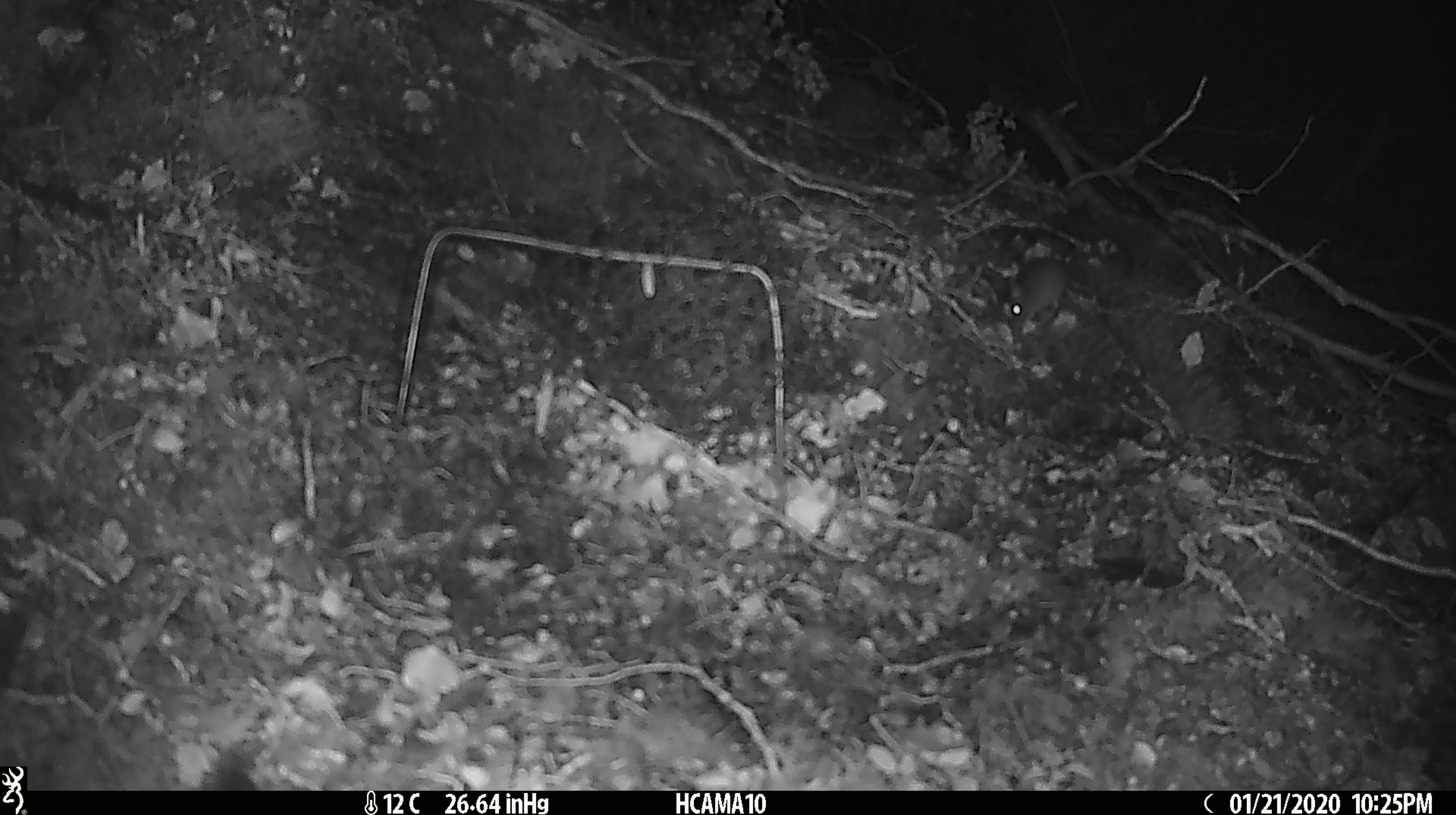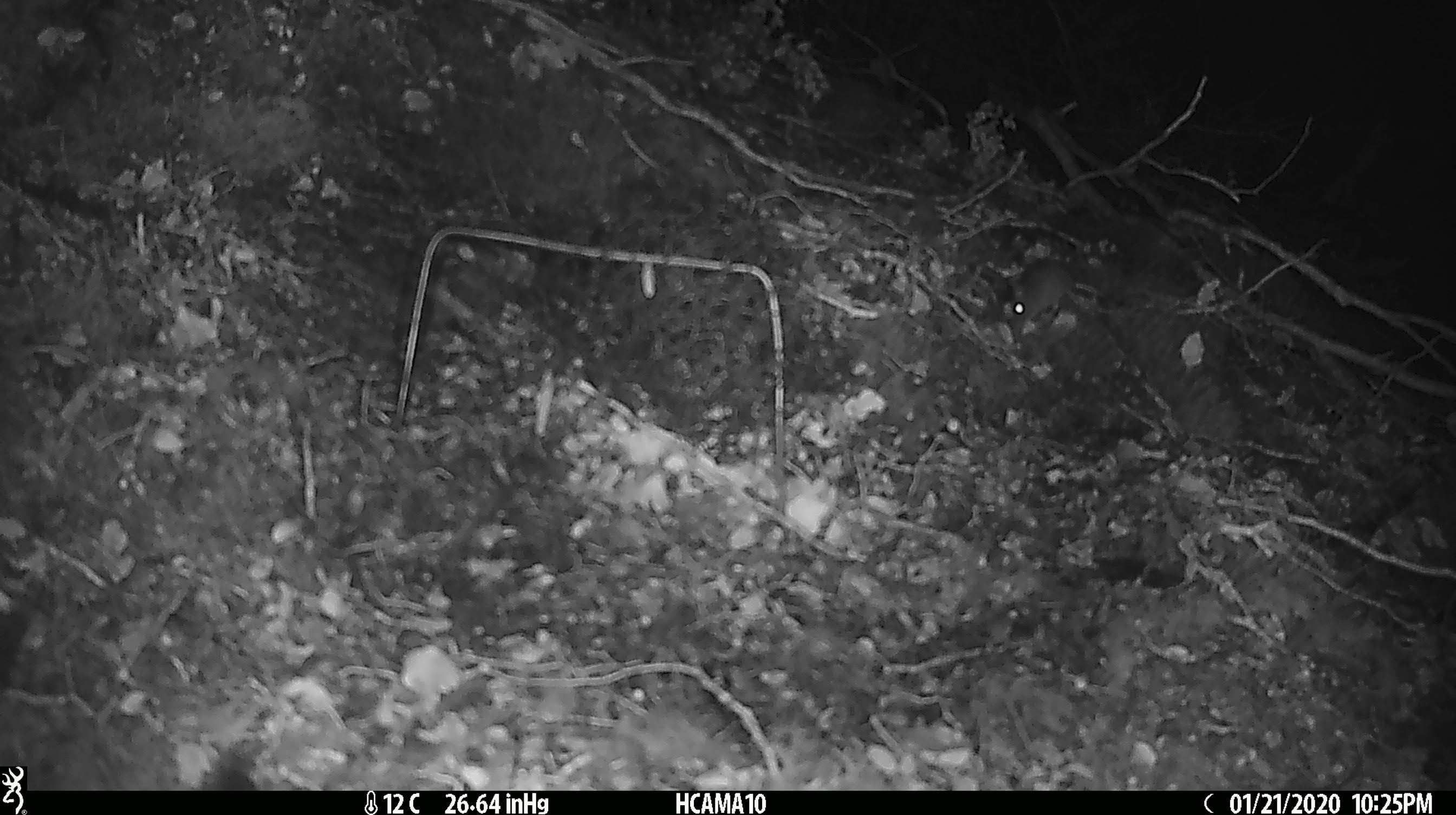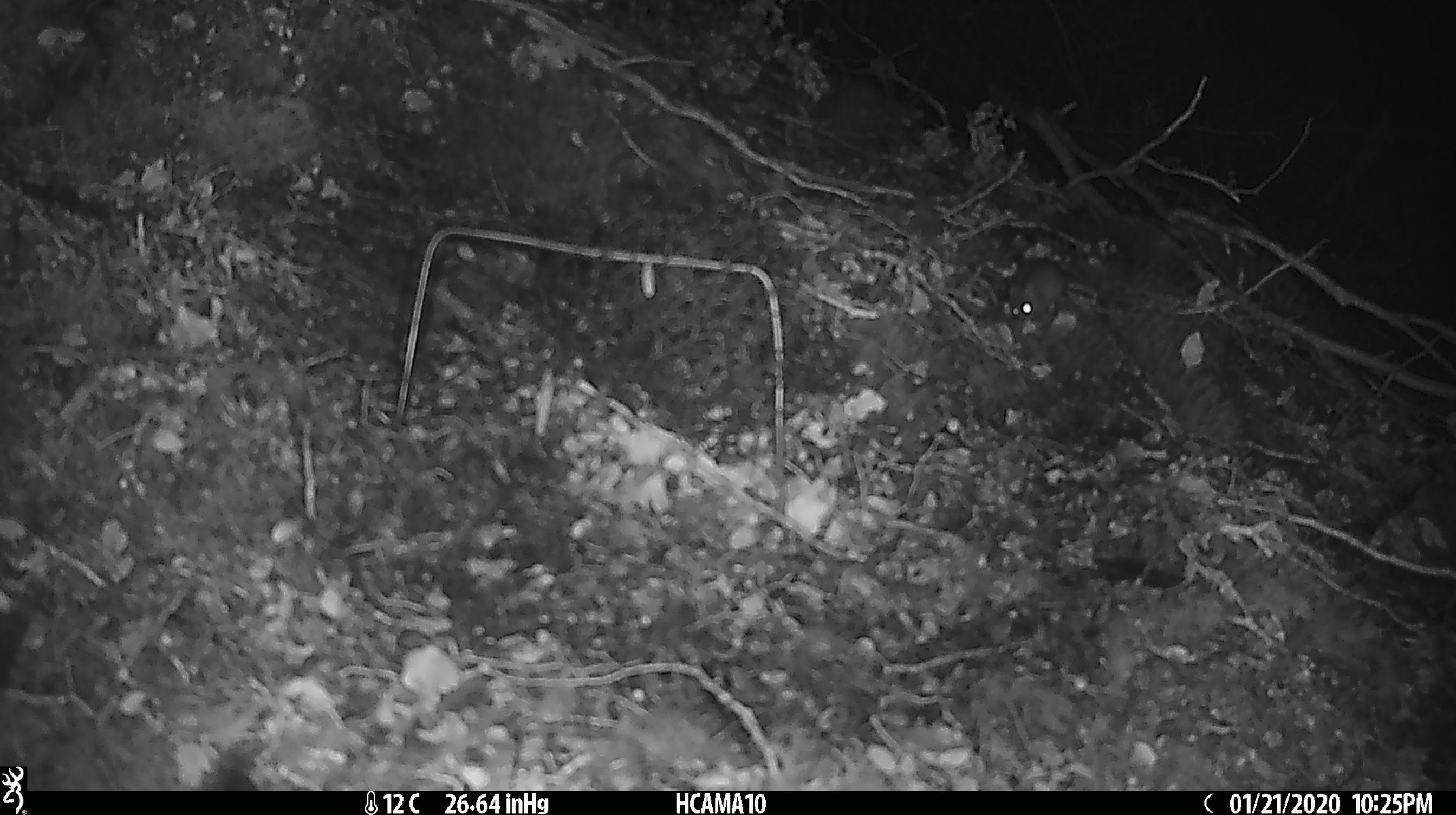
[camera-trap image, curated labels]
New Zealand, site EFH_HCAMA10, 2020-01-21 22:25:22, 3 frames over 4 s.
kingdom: Animalia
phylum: Chordata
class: Mammalia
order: Rodentia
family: Muridae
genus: Mus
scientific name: Mus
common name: mouse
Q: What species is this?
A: Mouse (Mus).